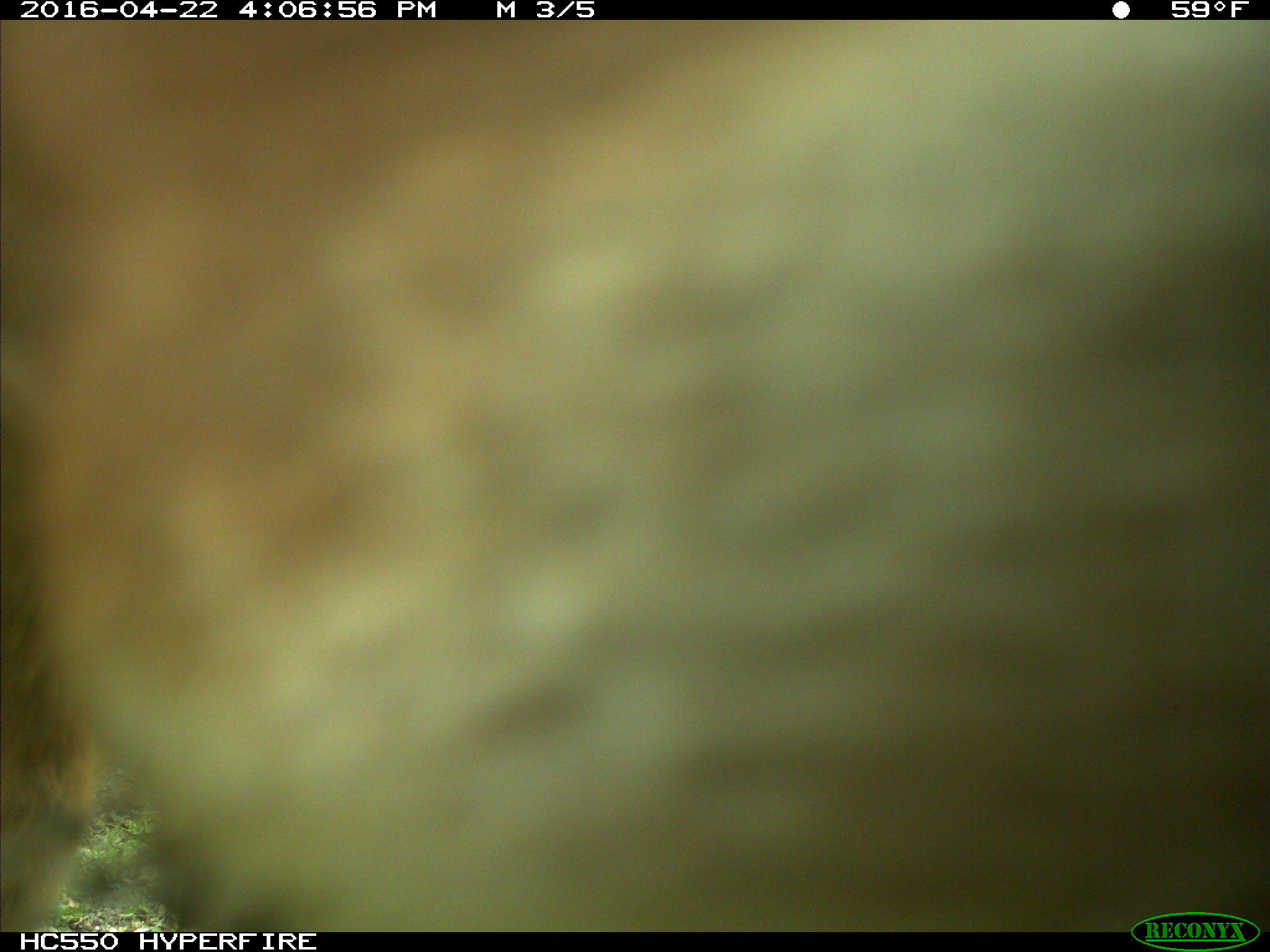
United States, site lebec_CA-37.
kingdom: Animalia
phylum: Chordata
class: Mammalia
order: Artiodactyla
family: Bovidae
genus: Bos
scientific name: Bos taurus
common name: domestic cow